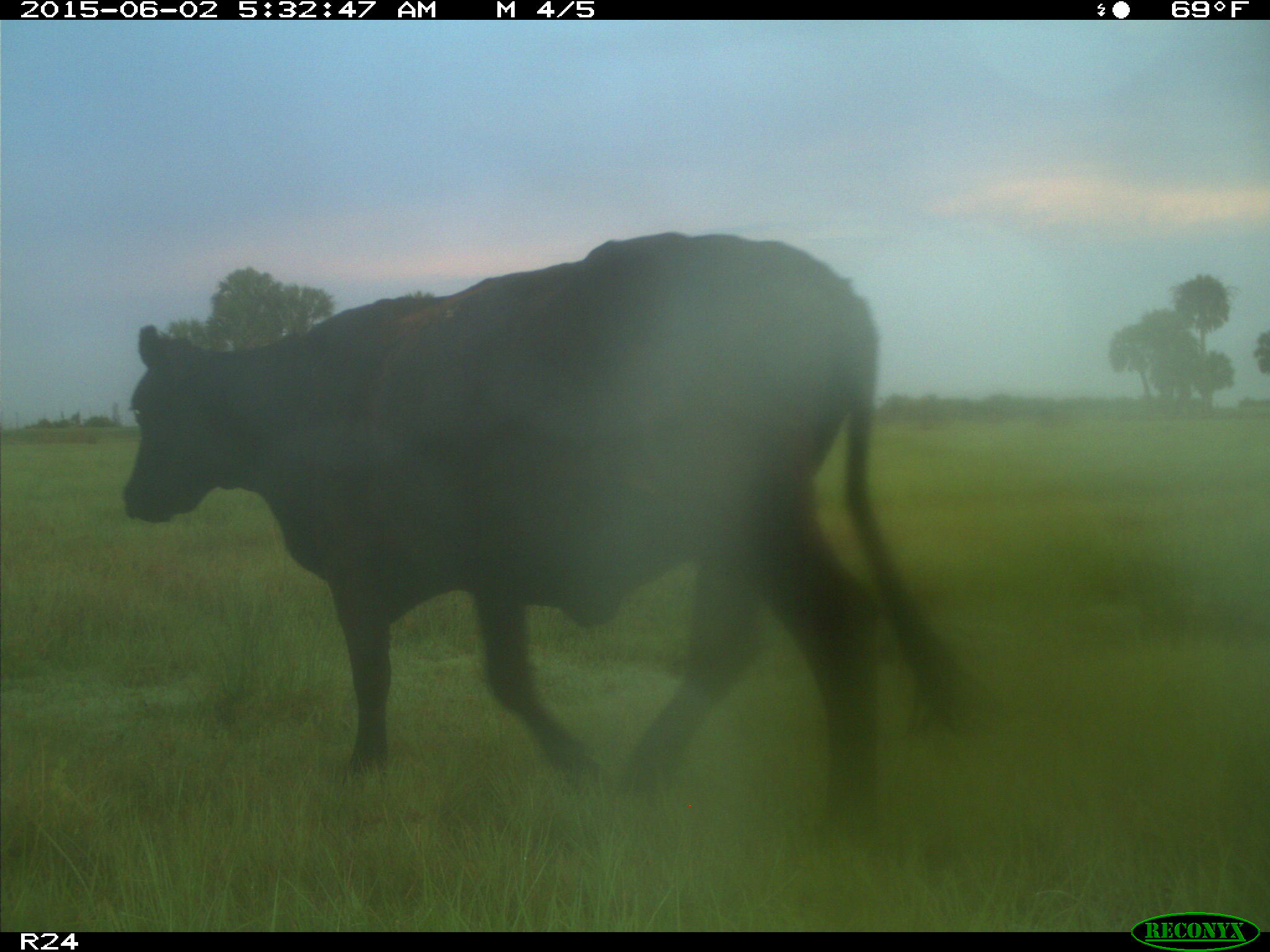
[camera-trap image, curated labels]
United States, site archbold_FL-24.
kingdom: Animalia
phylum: Chordata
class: Mammalia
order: Artiodactyla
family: Bovidae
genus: Bos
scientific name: Bos taurus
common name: domestic cow